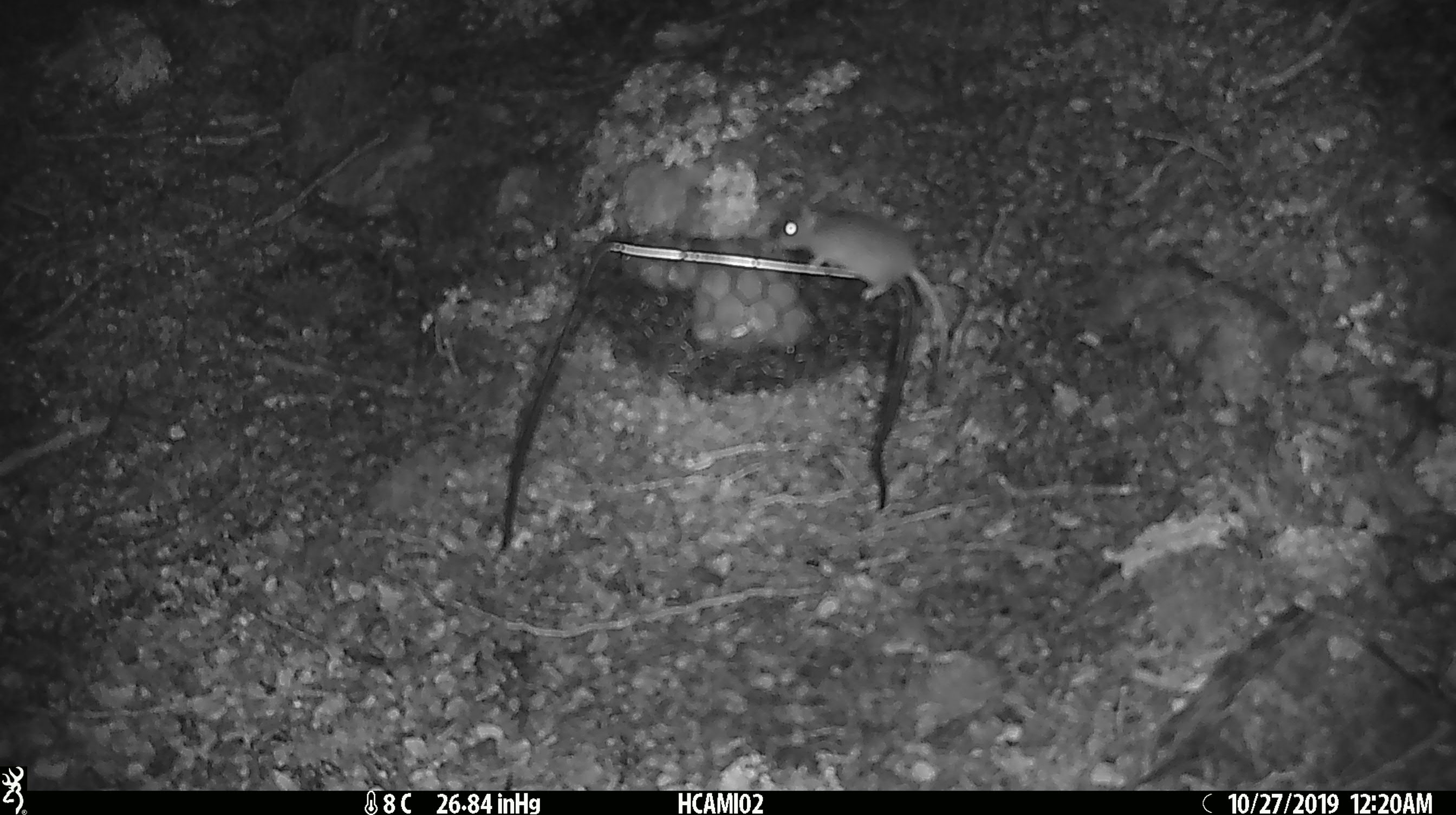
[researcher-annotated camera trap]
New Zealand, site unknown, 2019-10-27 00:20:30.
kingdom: Animalia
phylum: Chordata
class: Mammalia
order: Rodentia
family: Muridae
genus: Mus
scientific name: Mus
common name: mouse